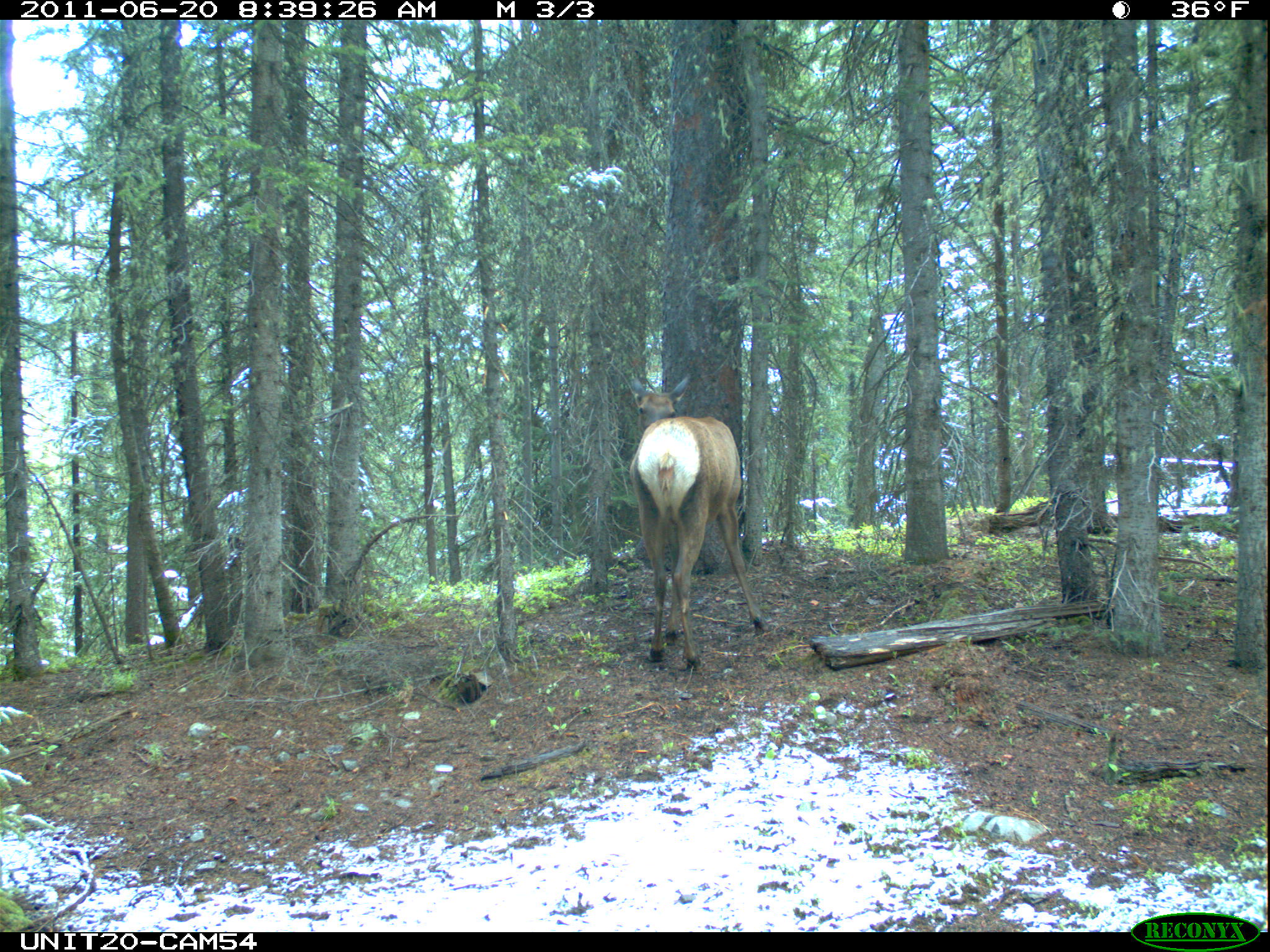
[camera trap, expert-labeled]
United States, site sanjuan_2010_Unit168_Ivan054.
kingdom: Animalia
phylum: Chordata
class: Mammalia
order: Artiodactyla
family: Cervidae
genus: Cervus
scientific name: Cervus elaphus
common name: red deer